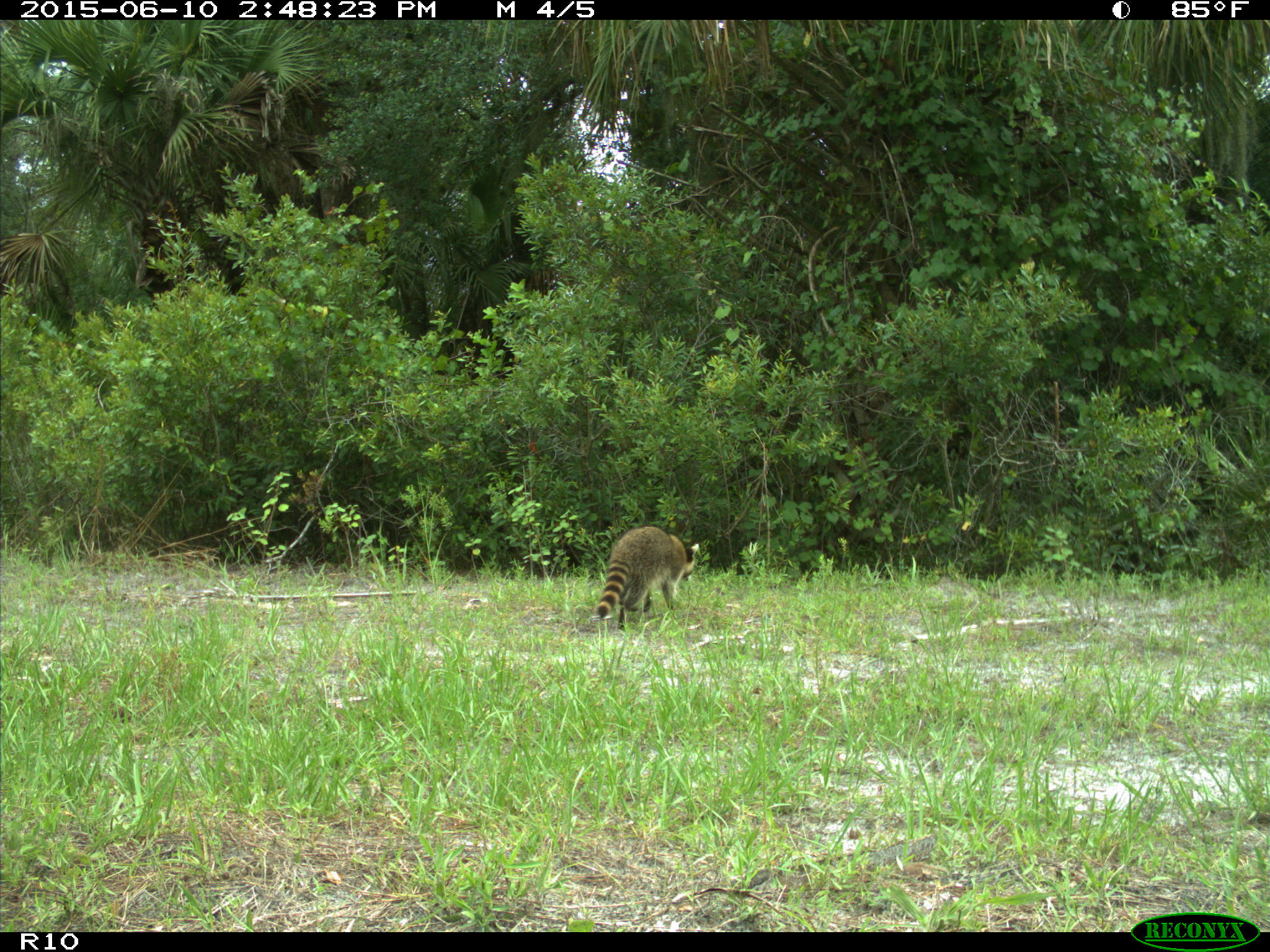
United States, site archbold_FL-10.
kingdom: Animalia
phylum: Chordata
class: Mammalia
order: Carnivora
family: Procyonidae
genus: Procyon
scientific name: Procyon lotor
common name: common raccoon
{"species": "Procyon lotor (common raccoon)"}